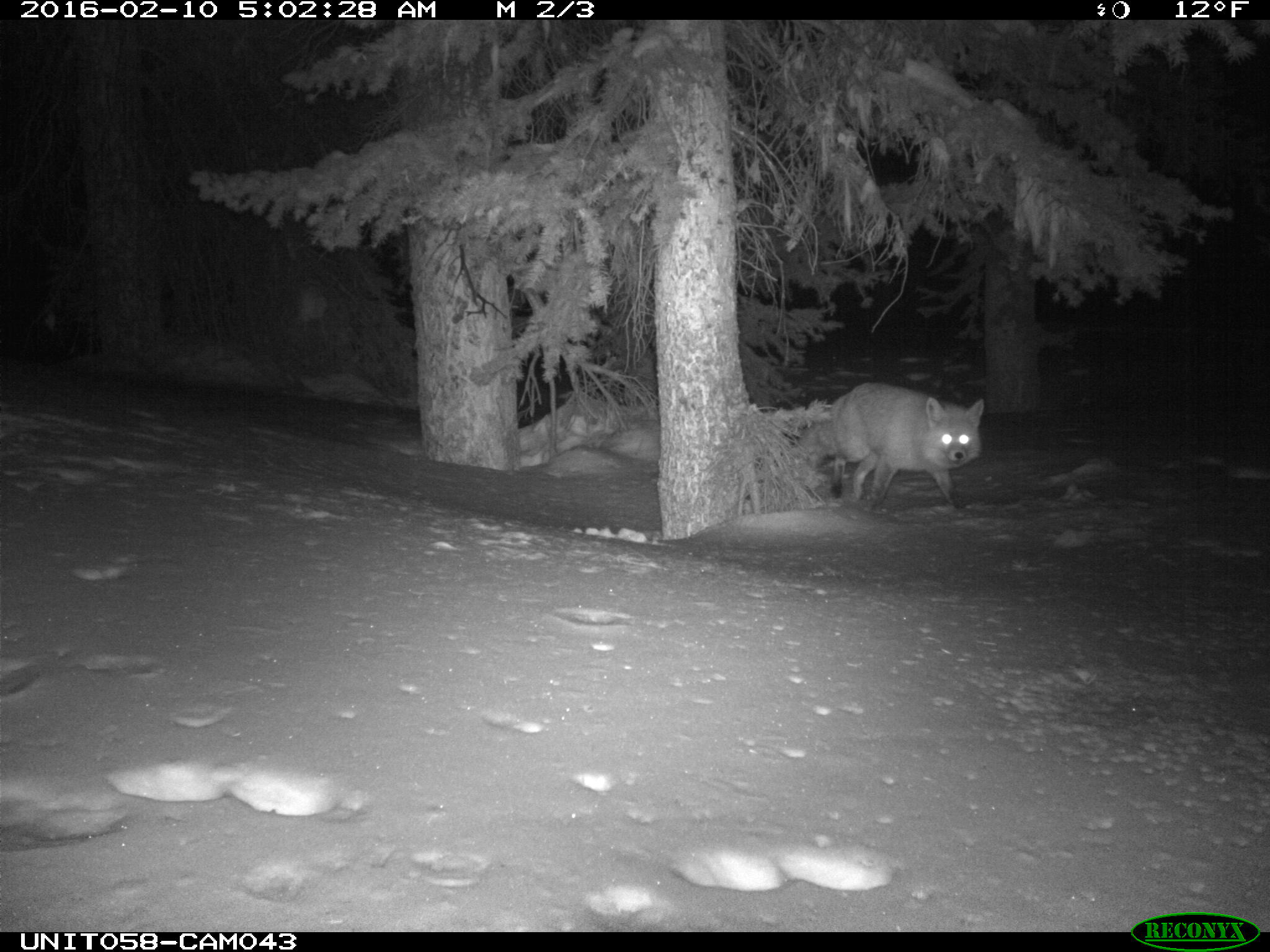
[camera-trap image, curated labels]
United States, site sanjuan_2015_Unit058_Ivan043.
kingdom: Animalia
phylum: Chordata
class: Mammalia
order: Carnivora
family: Canidae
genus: Vulpes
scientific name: Vulpes vulpes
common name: red fox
Vulpes vulpes (red fox).